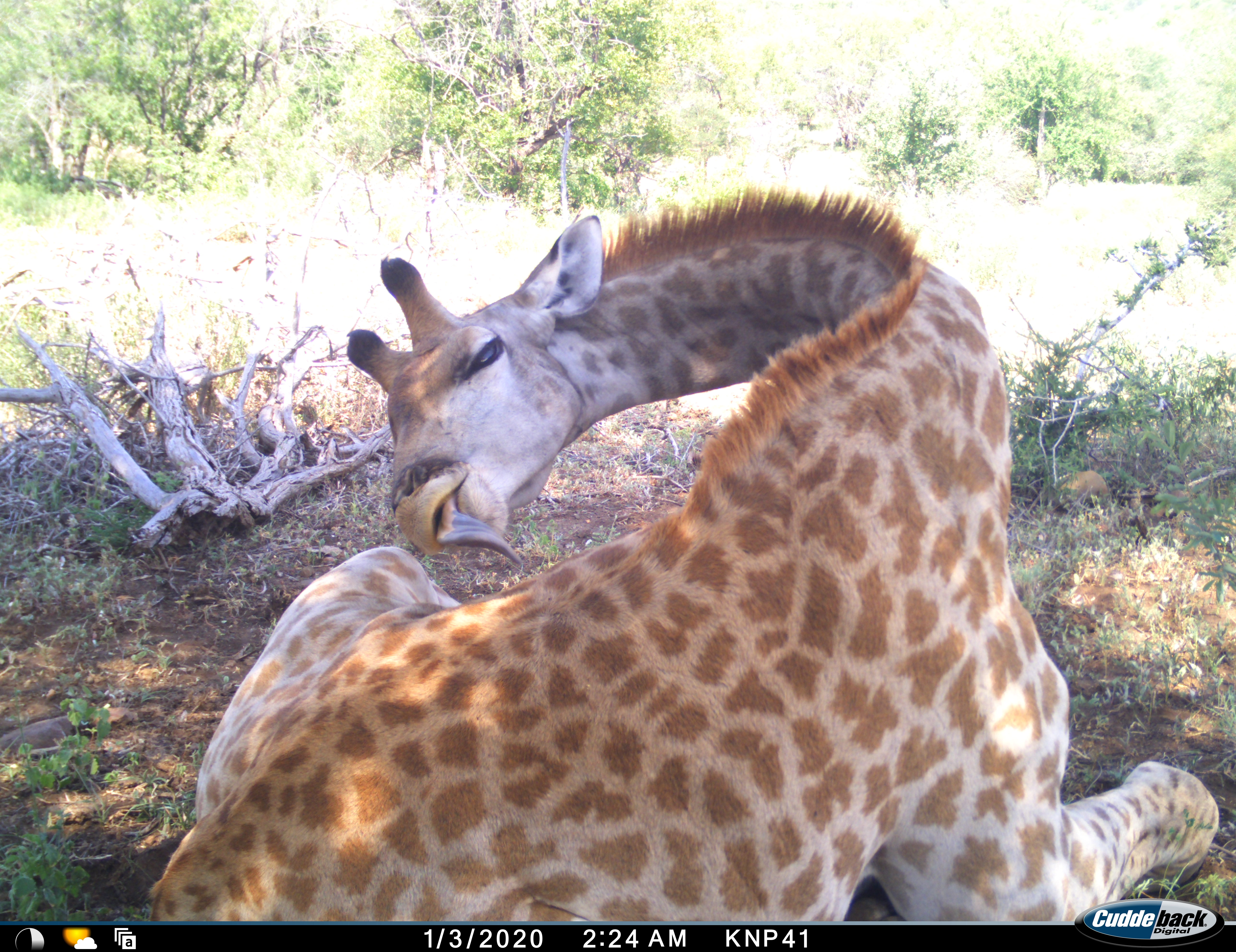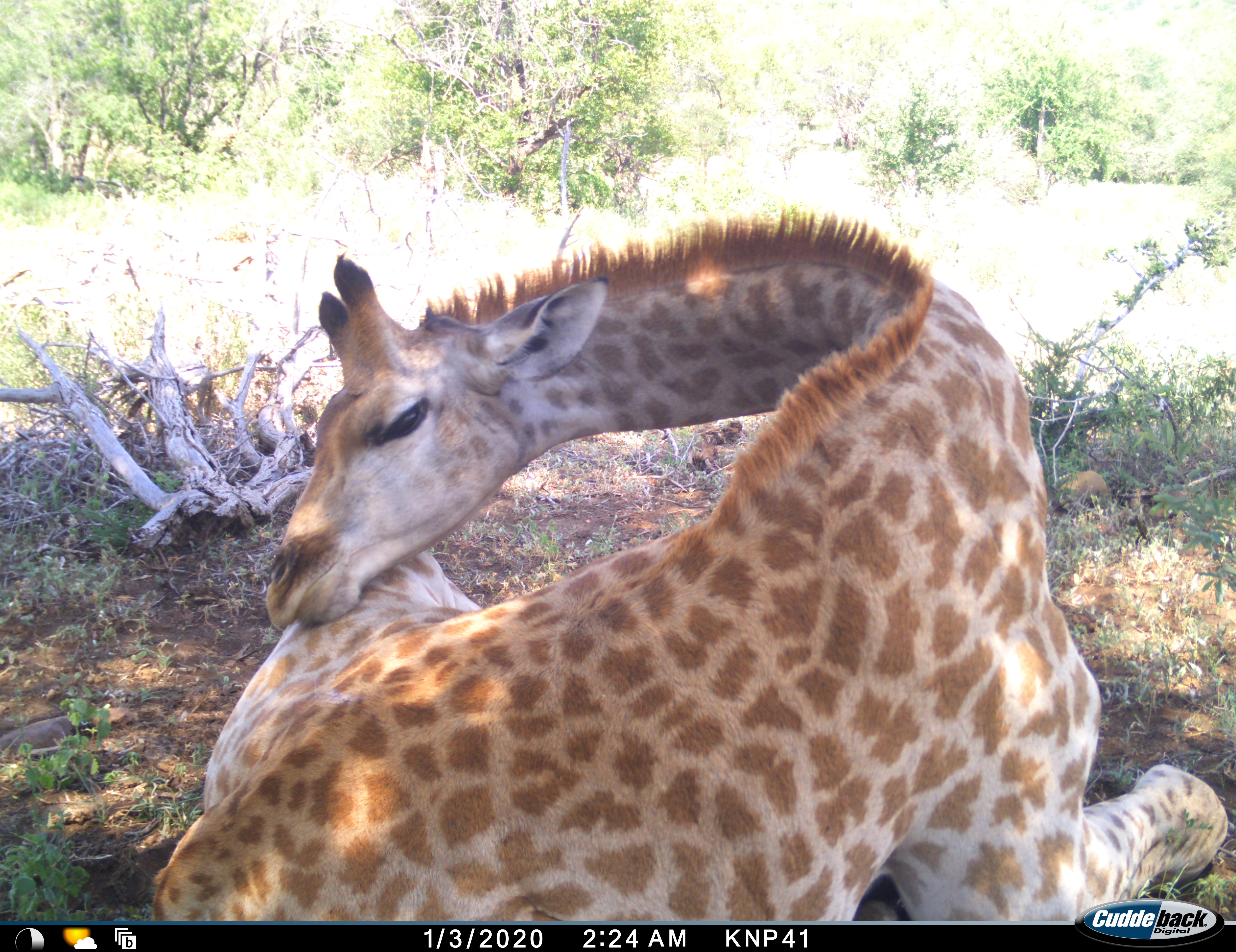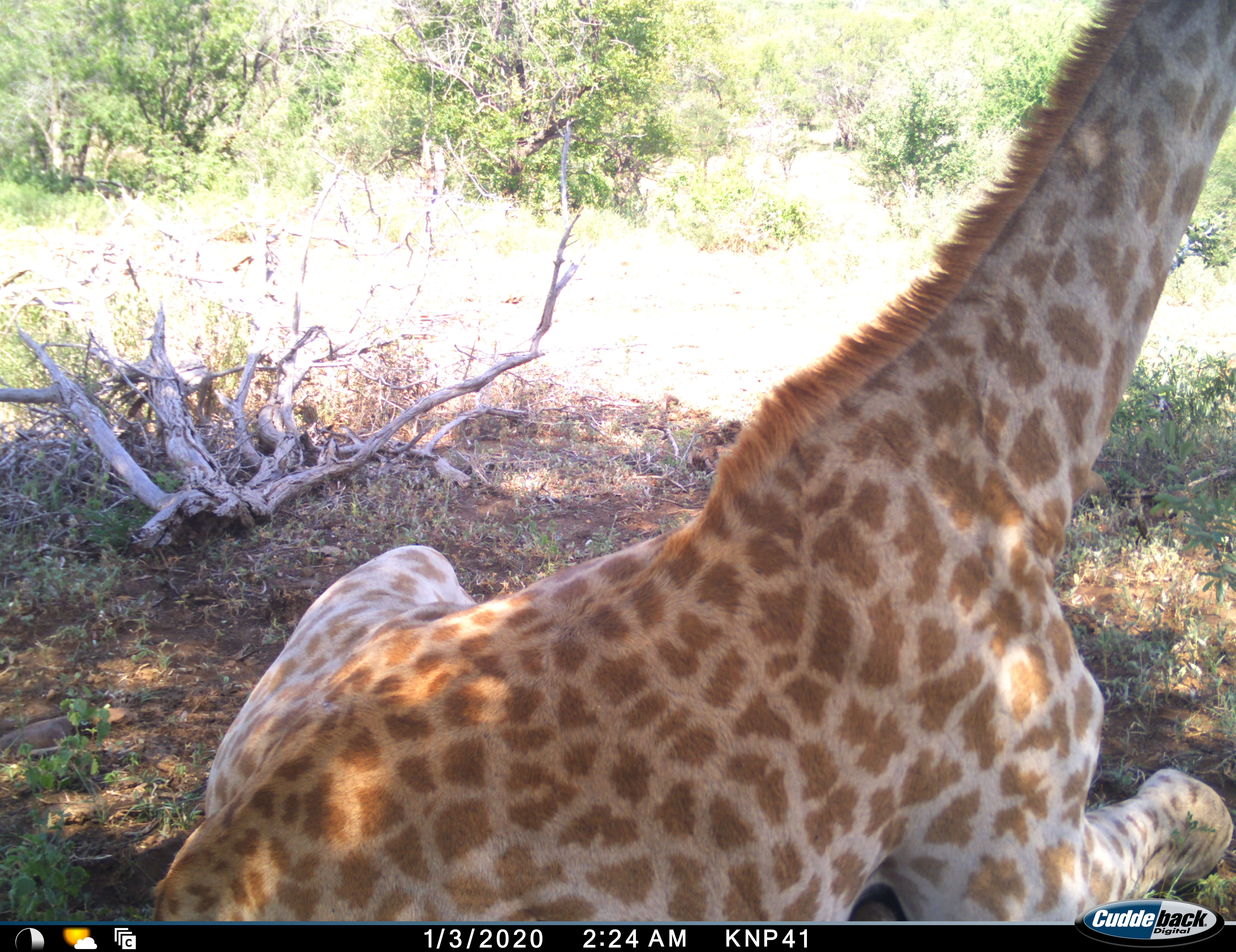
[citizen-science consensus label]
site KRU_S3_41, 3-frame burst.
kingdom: Animalia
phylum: Chordata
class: Mammalia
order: Artiodactyla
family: Giraffidae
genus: Giraffa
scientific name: Giraffa camelopardalis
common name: giraffe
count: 1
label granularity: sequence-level